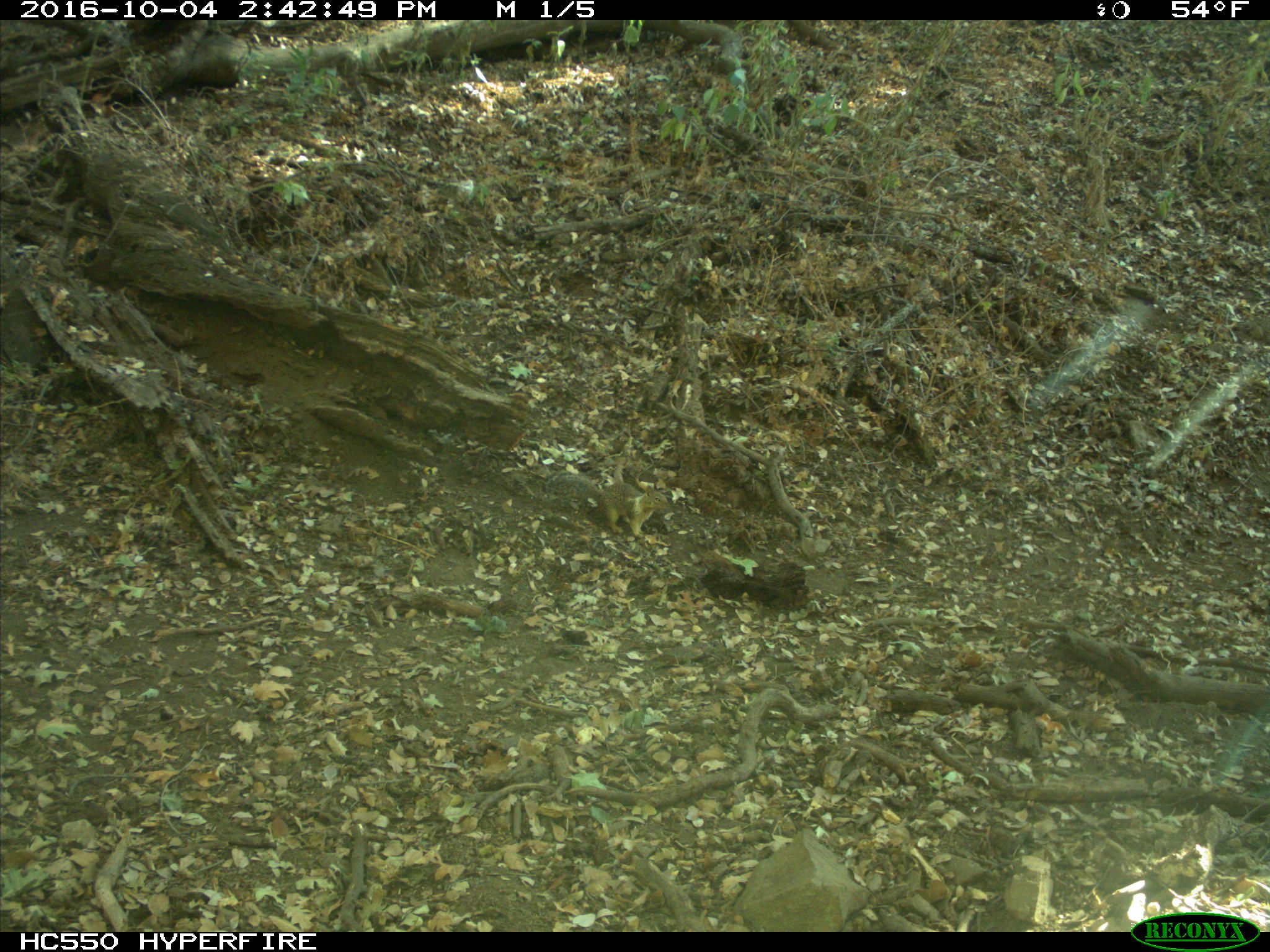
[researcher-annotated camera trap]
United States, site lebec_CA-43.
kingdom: Animalia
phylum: Chordata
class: Mammalia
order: Rodentia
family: Sciuridae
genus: Otospermophilus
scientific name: Otospermophilus beecheyi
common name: california ground squirrel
Otospermophilus beecheyi (california ground squirrel).